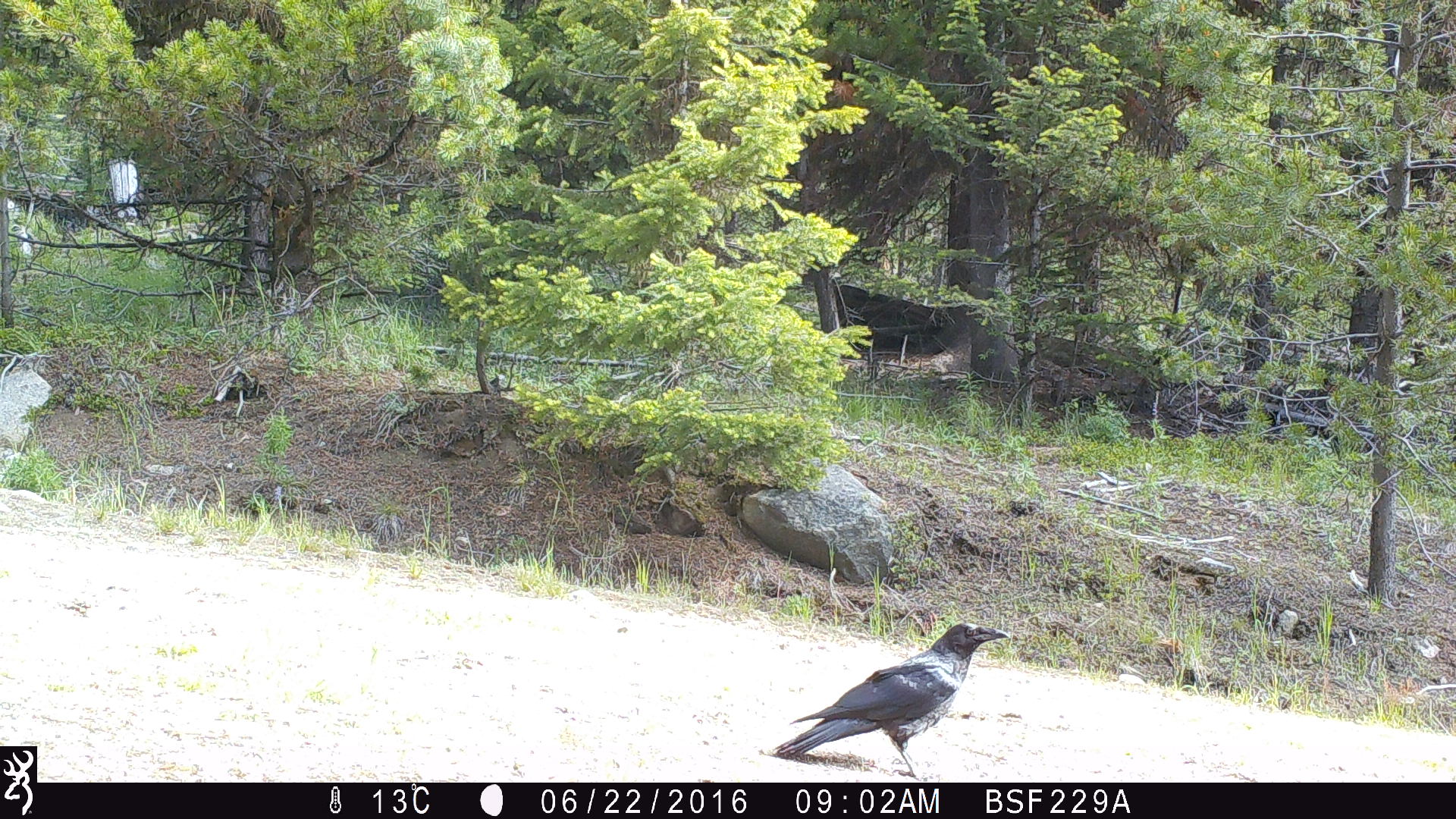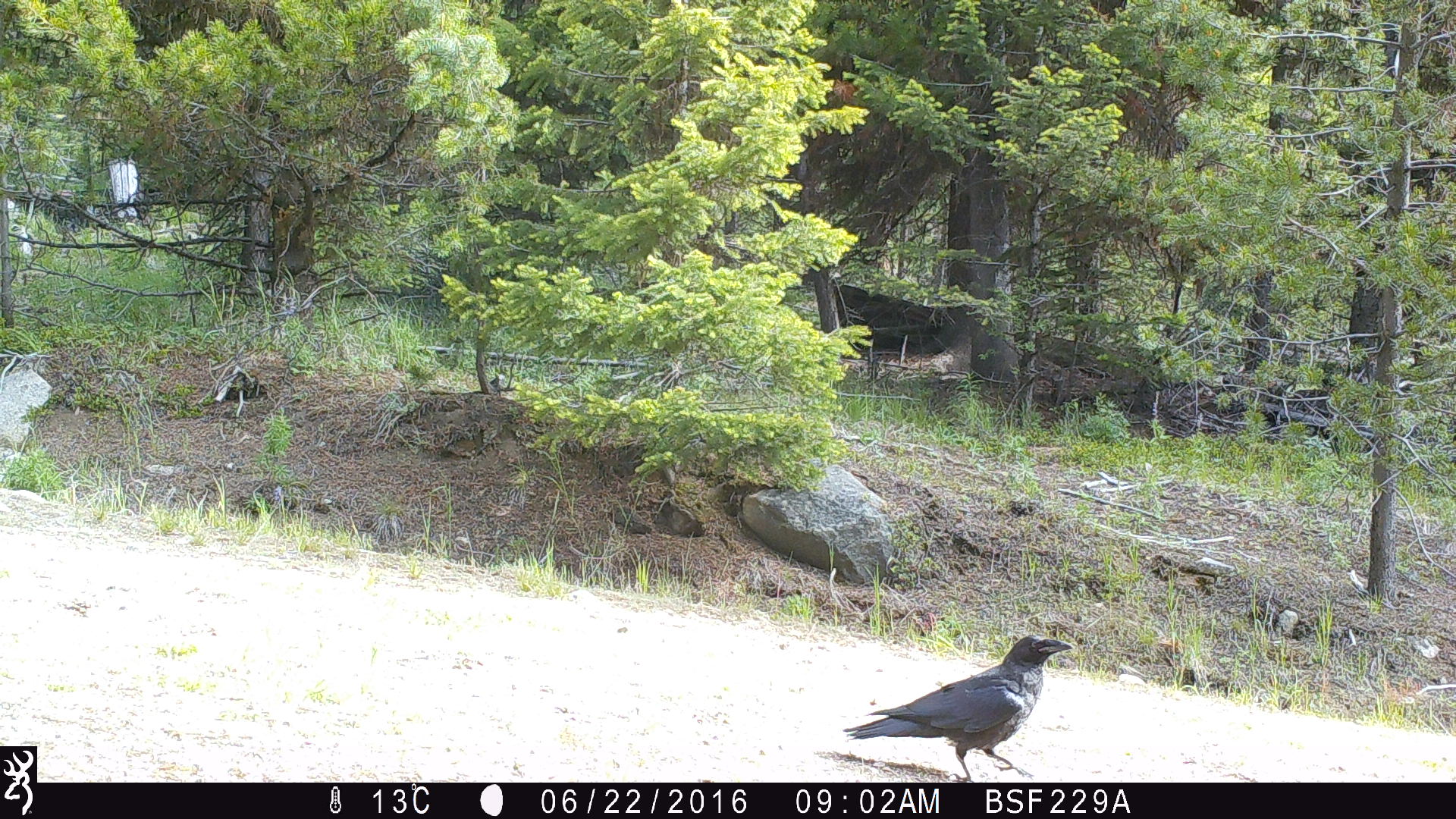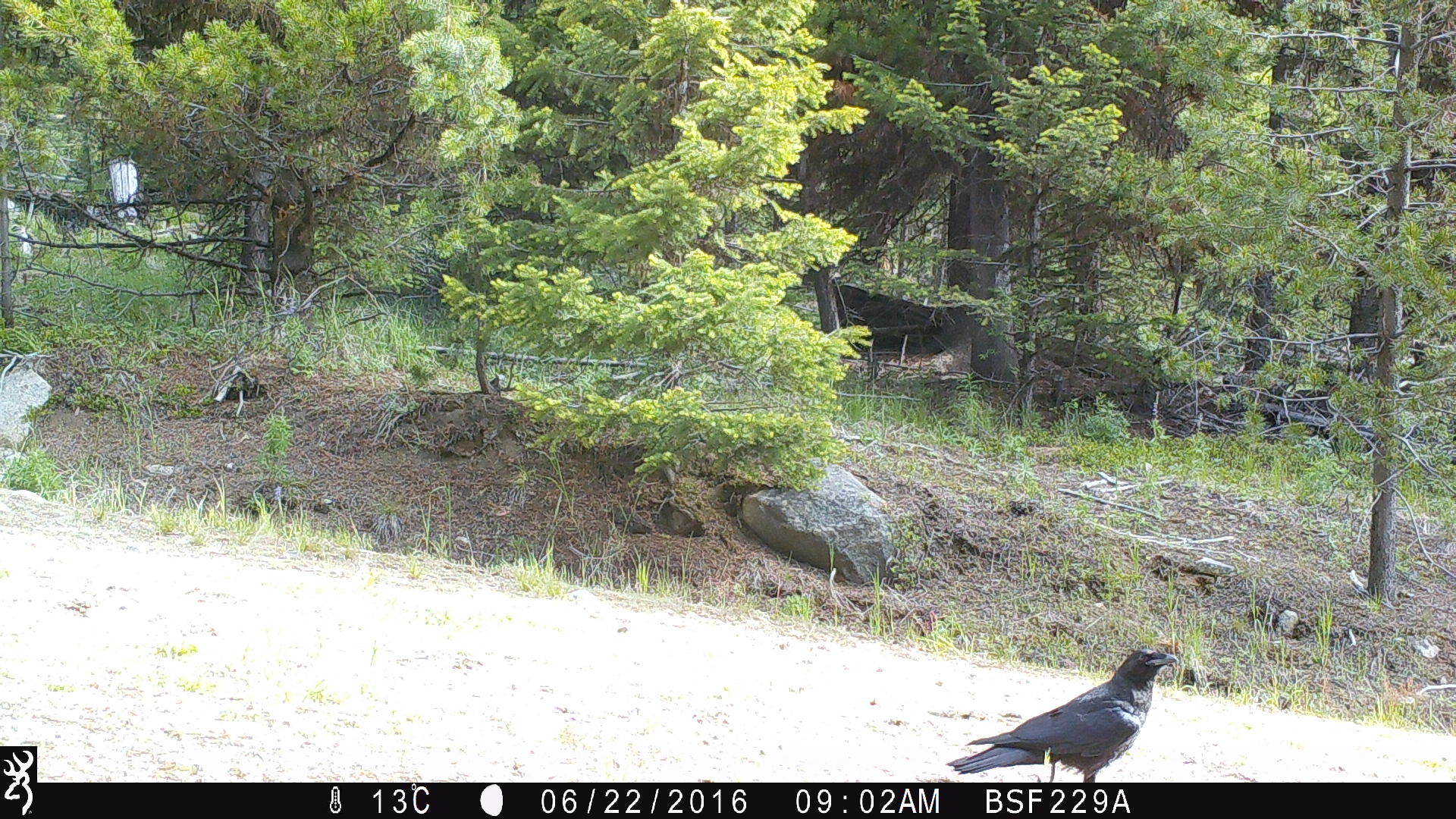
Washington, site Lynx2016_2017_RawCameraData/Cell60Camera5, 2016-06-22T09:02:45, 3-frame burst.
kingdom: Animalia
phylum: Chordata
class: Aves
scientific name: Aves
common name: birds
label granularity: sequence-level